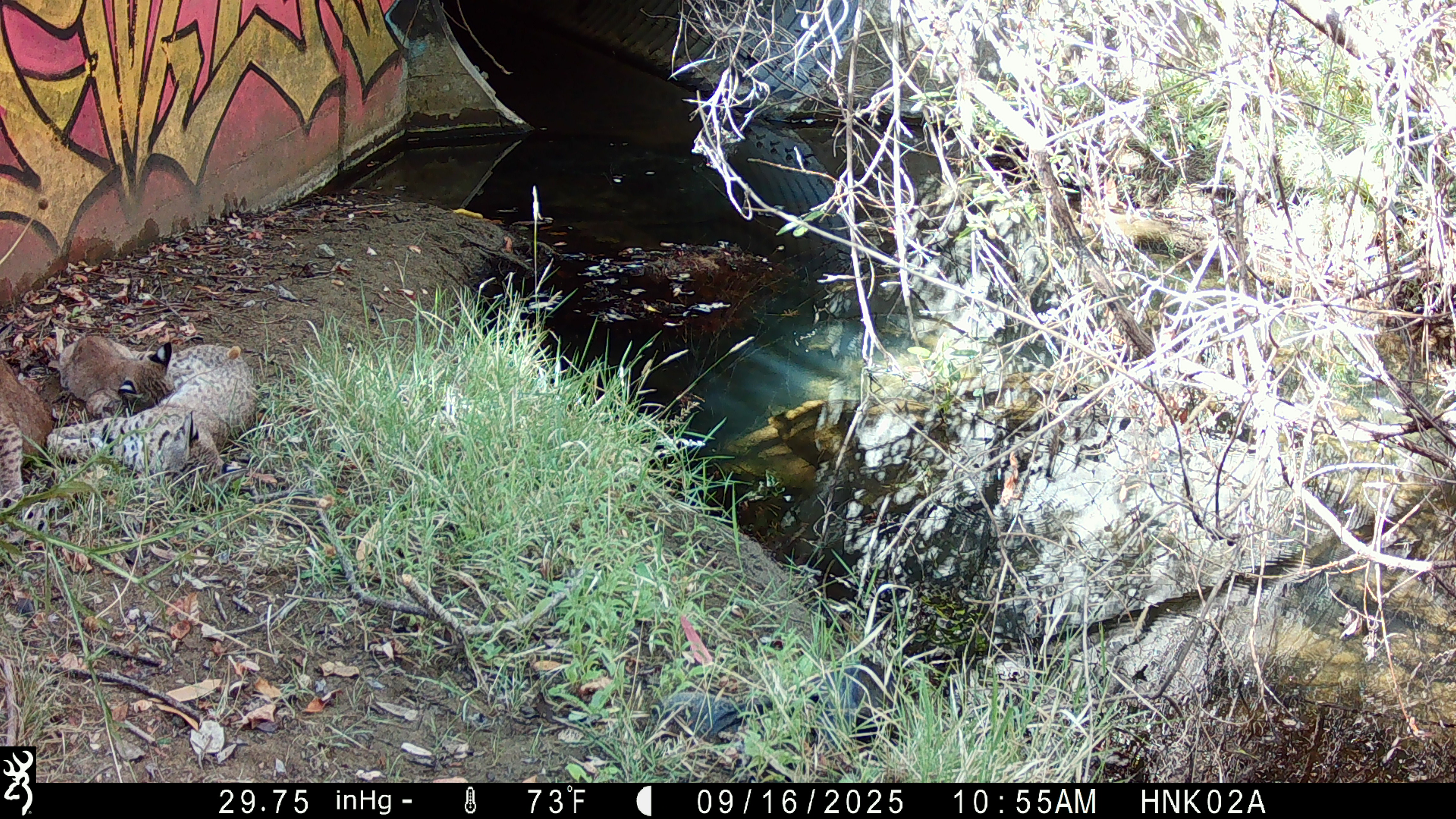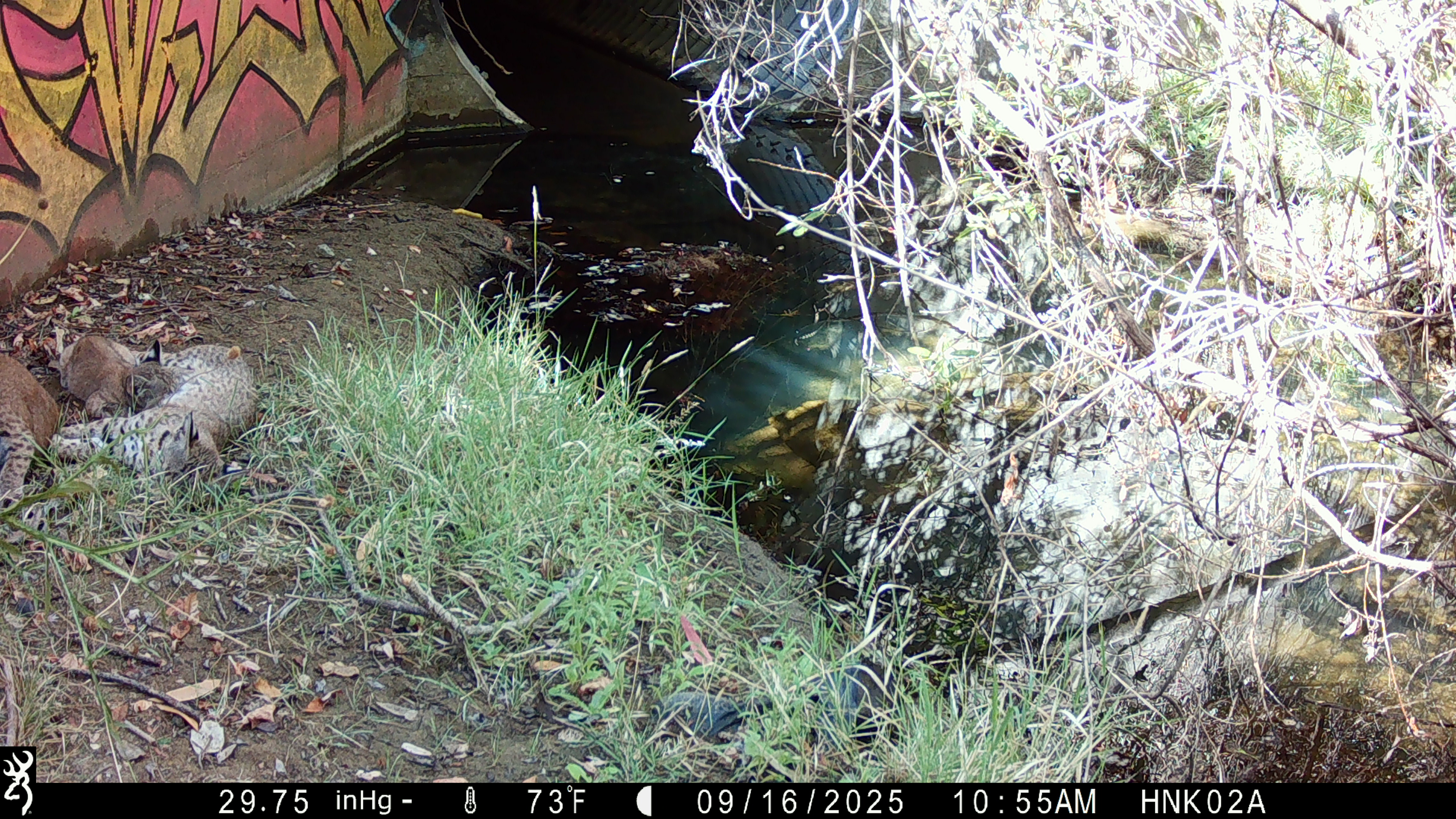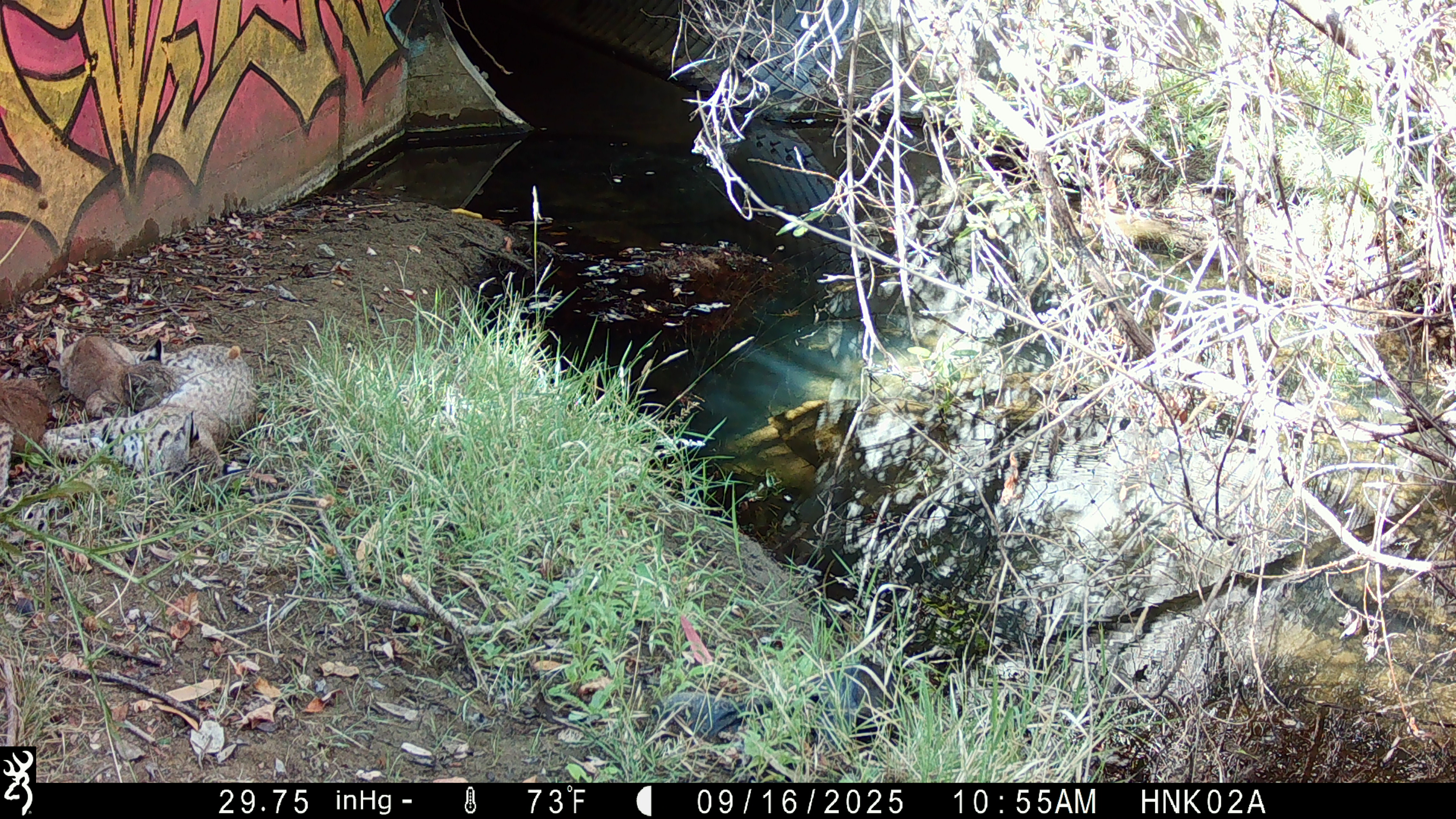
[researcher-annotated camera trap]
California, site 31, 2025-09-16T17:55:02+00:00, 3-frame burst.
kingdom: Animalia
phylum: Chordata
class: Mammalia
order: Carnivora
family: Felidae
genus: Lynx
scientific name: Lynx rufus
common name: bobcat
Bobcat (Lynx rufus).